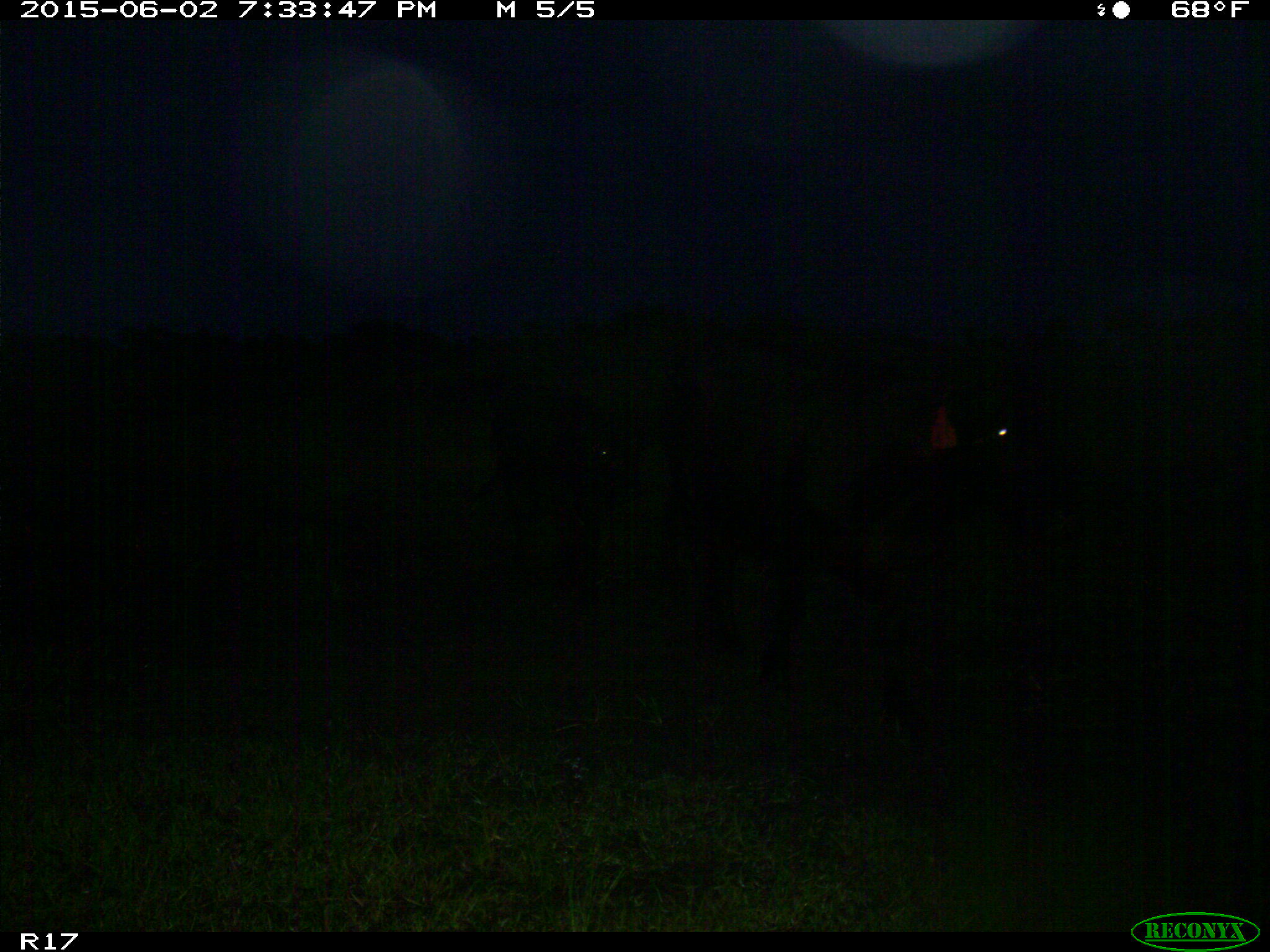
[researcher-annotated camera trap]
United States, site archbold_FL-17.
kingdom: Animalia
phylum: Chordata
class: Mammalia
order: Artiodactyla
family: Bovidae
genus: Bos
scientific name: Bos taurus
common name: domestic cow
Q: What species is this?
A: Bos taurus (domestic cow).